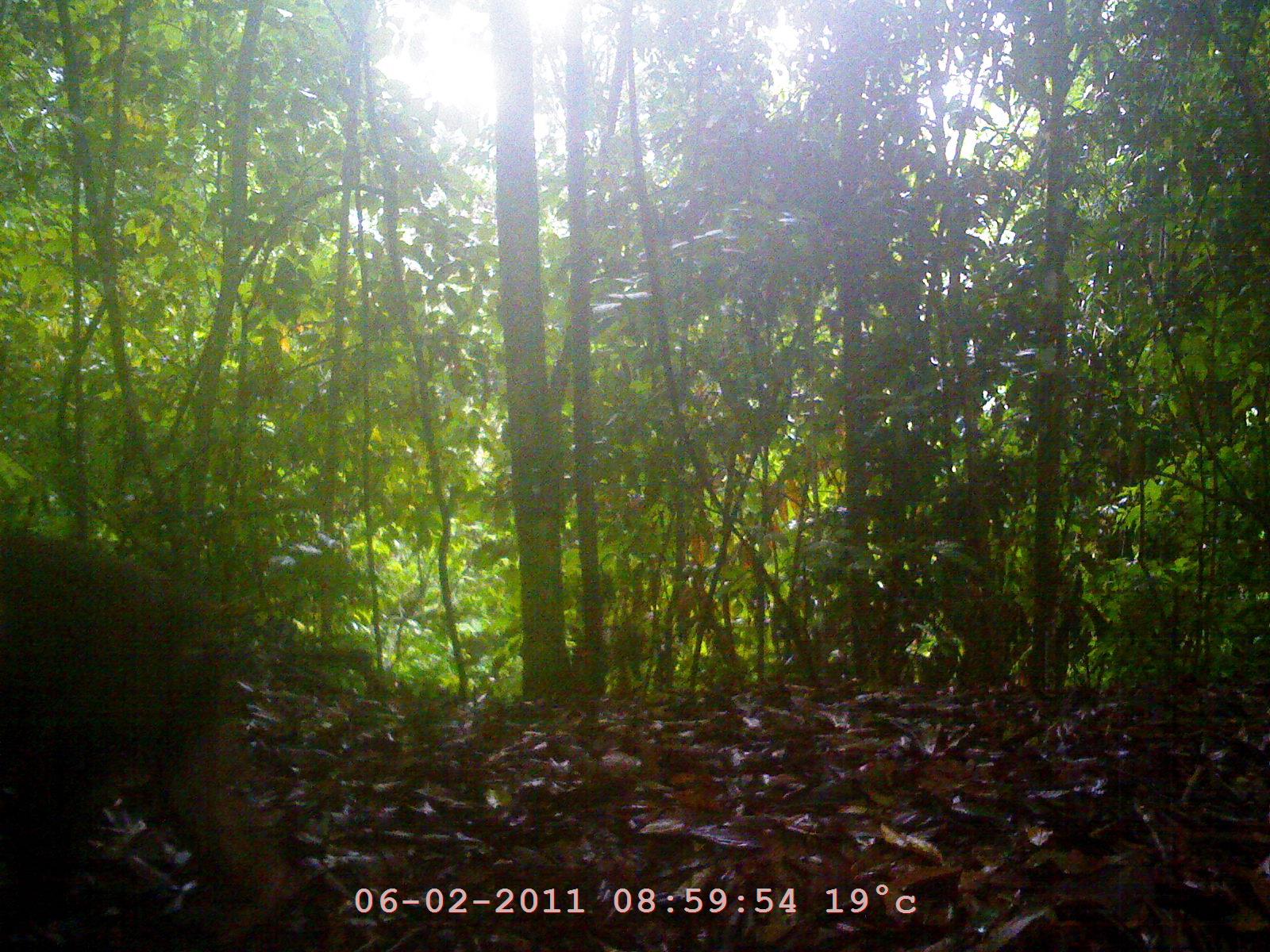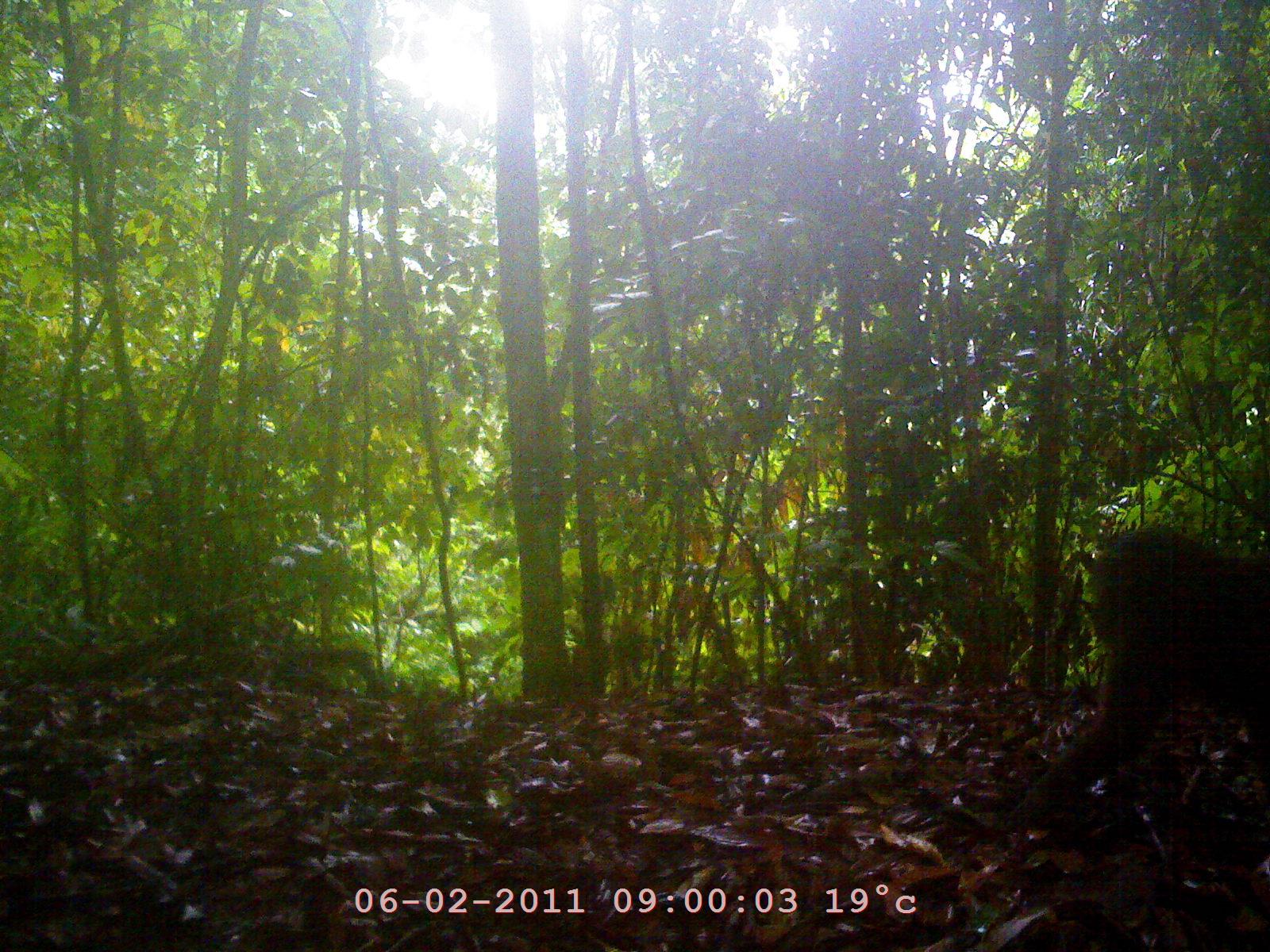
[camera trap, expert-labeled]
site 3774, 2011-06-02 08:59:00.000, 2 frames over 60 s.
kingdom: Animalia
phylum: Chordata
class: Mammalia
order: Primates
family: Cercopithecidae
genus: Macaca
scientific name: Macaca arctoides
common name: stump-tailed macaque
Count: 1.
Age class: adult.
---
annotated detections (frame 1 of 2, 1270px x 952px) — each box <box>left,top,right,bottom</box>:
macaca arctoides: <box>2,519,290,949</box>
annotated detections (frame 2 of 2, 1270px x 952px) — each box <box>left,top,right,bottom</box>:
macaca arctoides: <box>1041,525,1264,814</box>